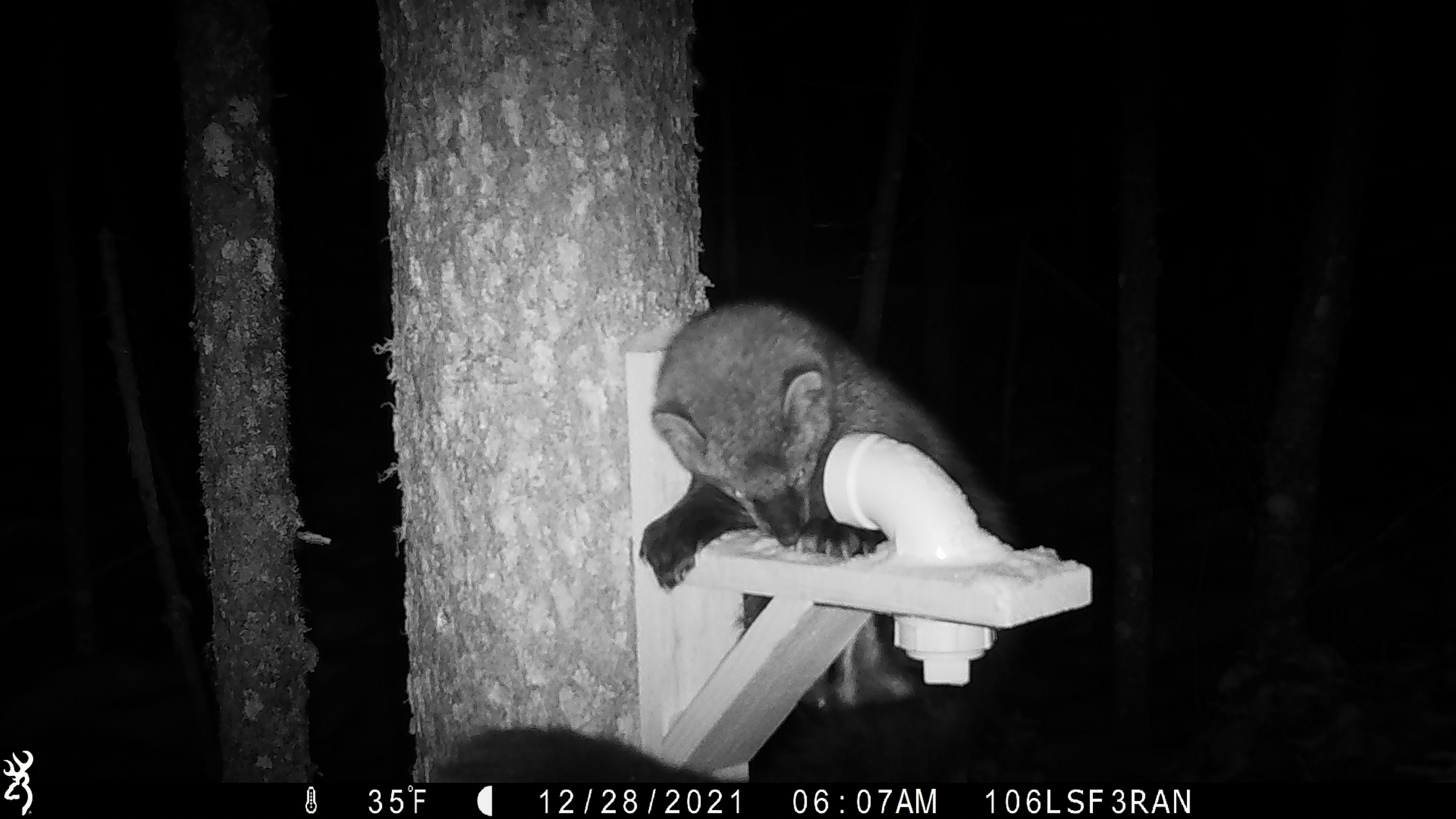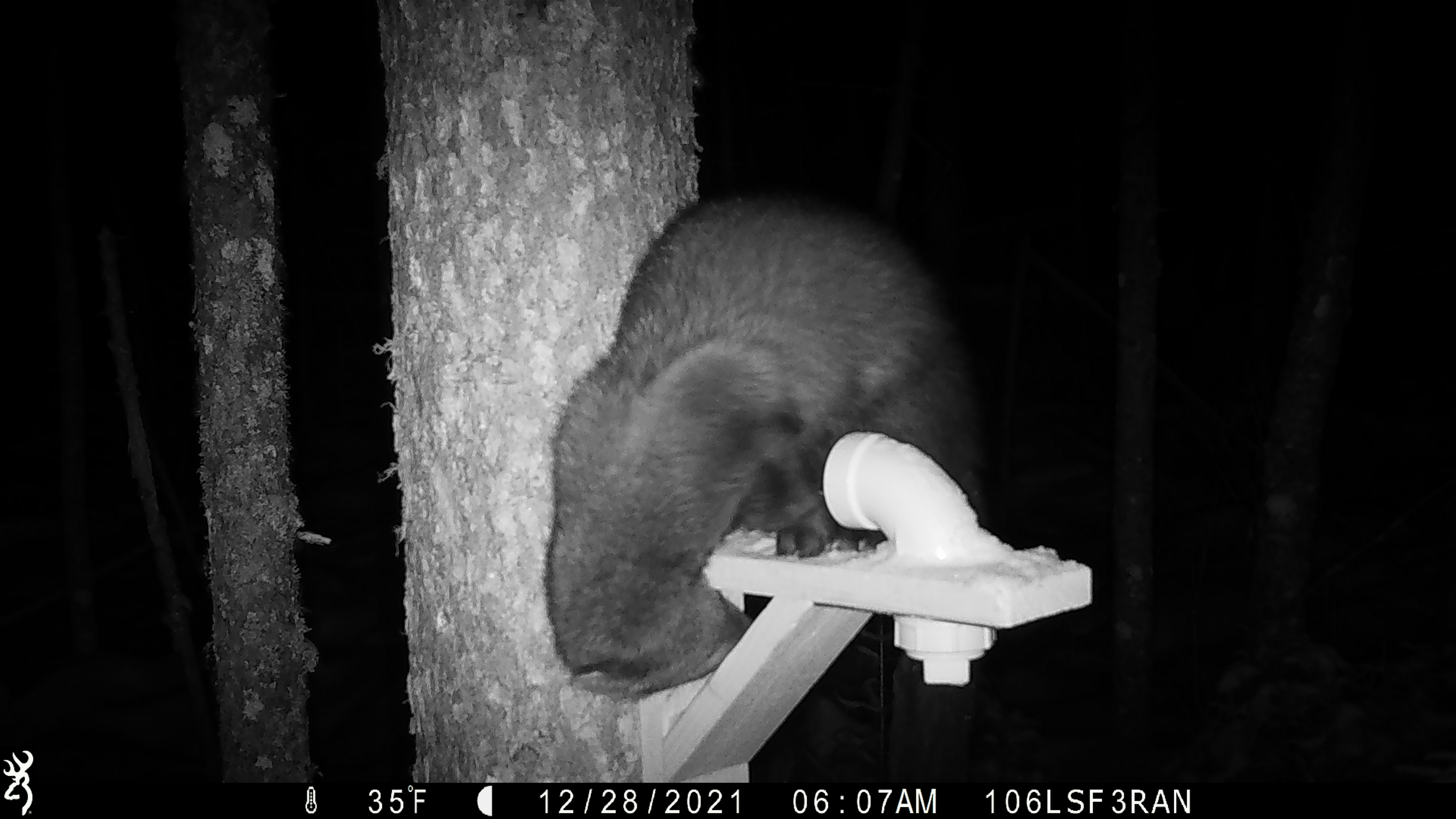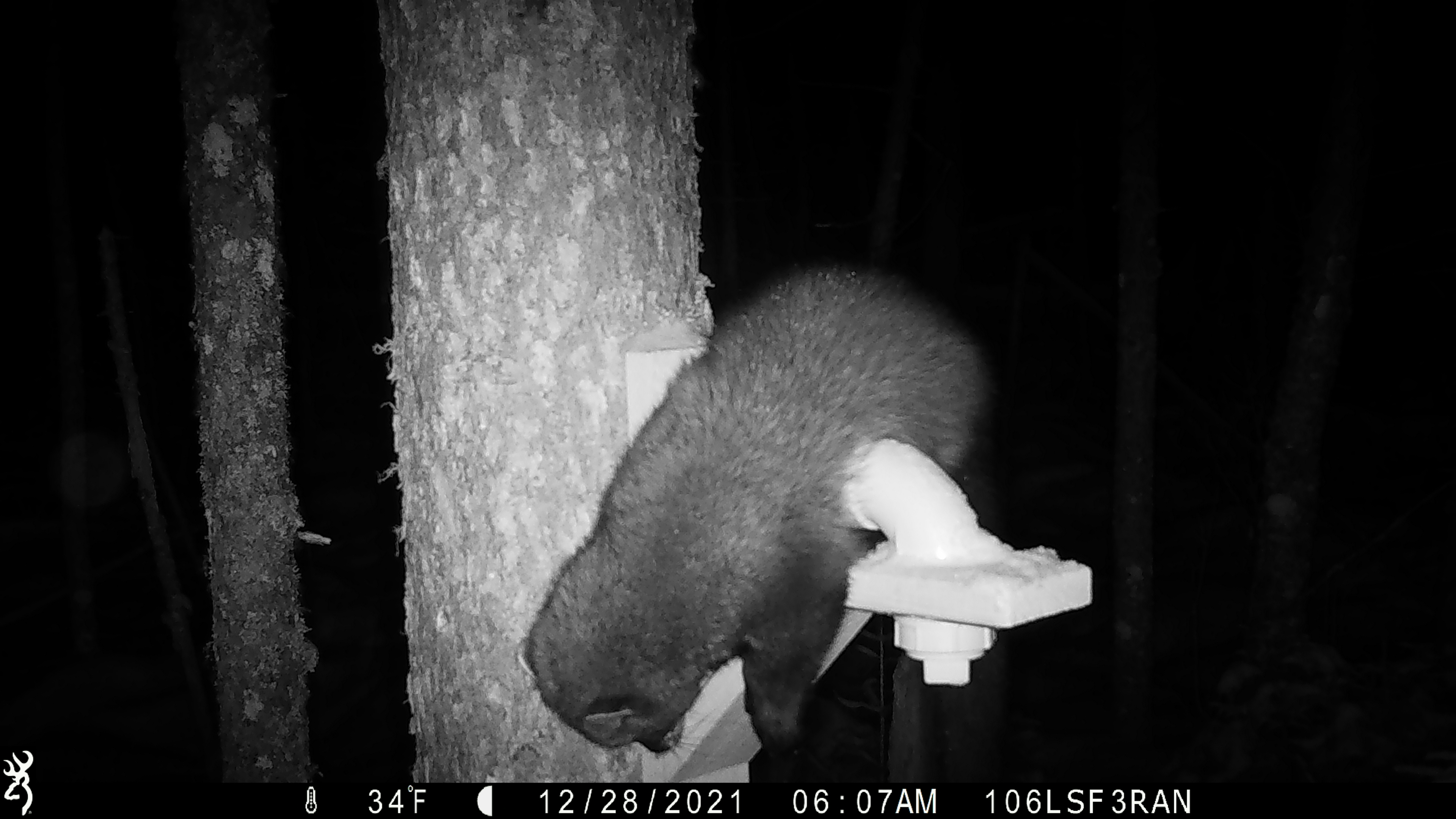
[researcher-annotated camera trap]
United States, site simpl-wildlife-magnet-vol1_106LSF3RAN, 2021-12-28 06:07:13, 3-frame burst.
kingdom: Animalia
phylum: Chordata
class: Mammalia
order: Carnivora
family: Mustelidae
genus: Pekania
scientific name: Pekania pennanti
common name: fisher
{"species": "fisher (Pekania pennanti)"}